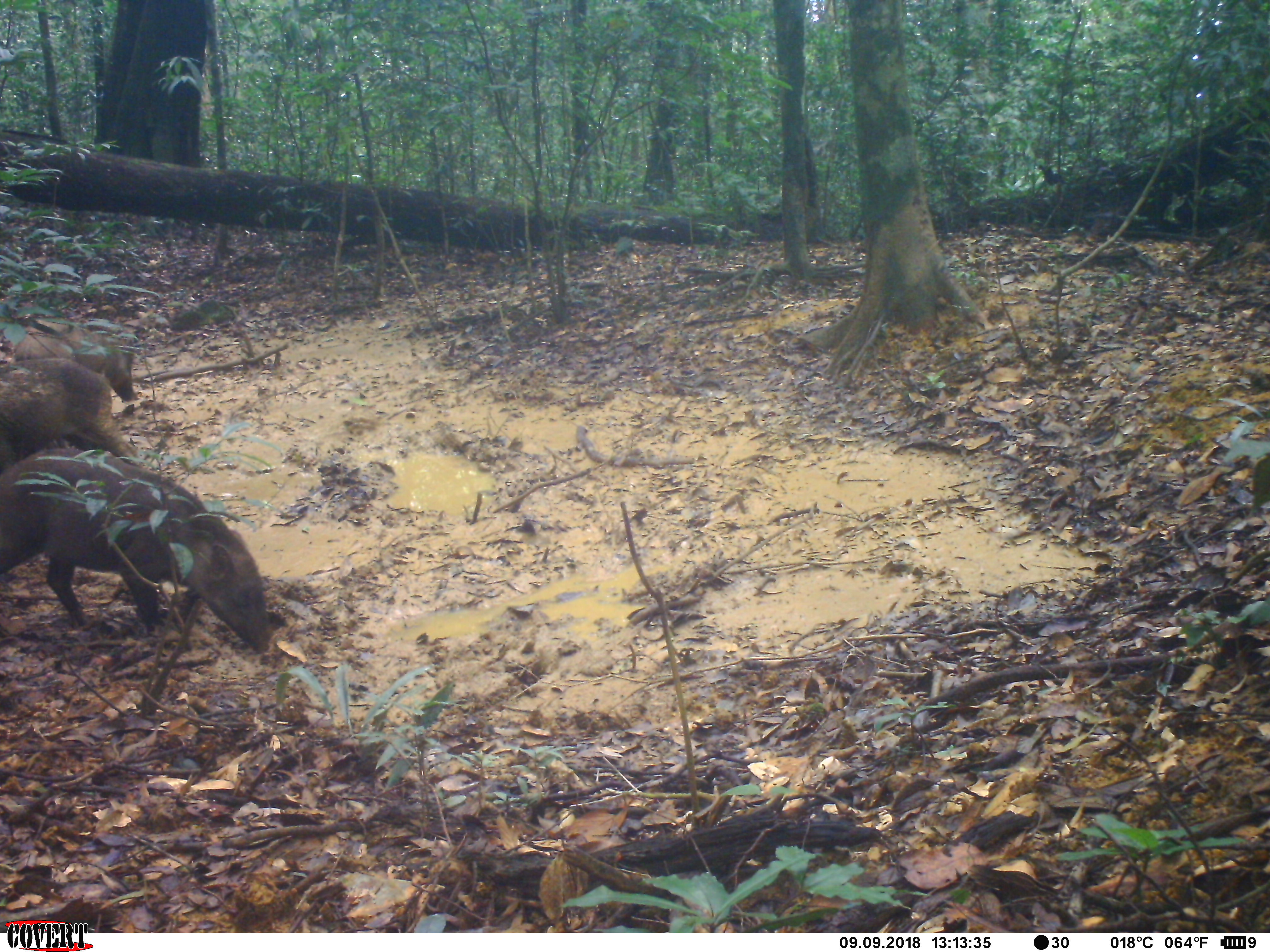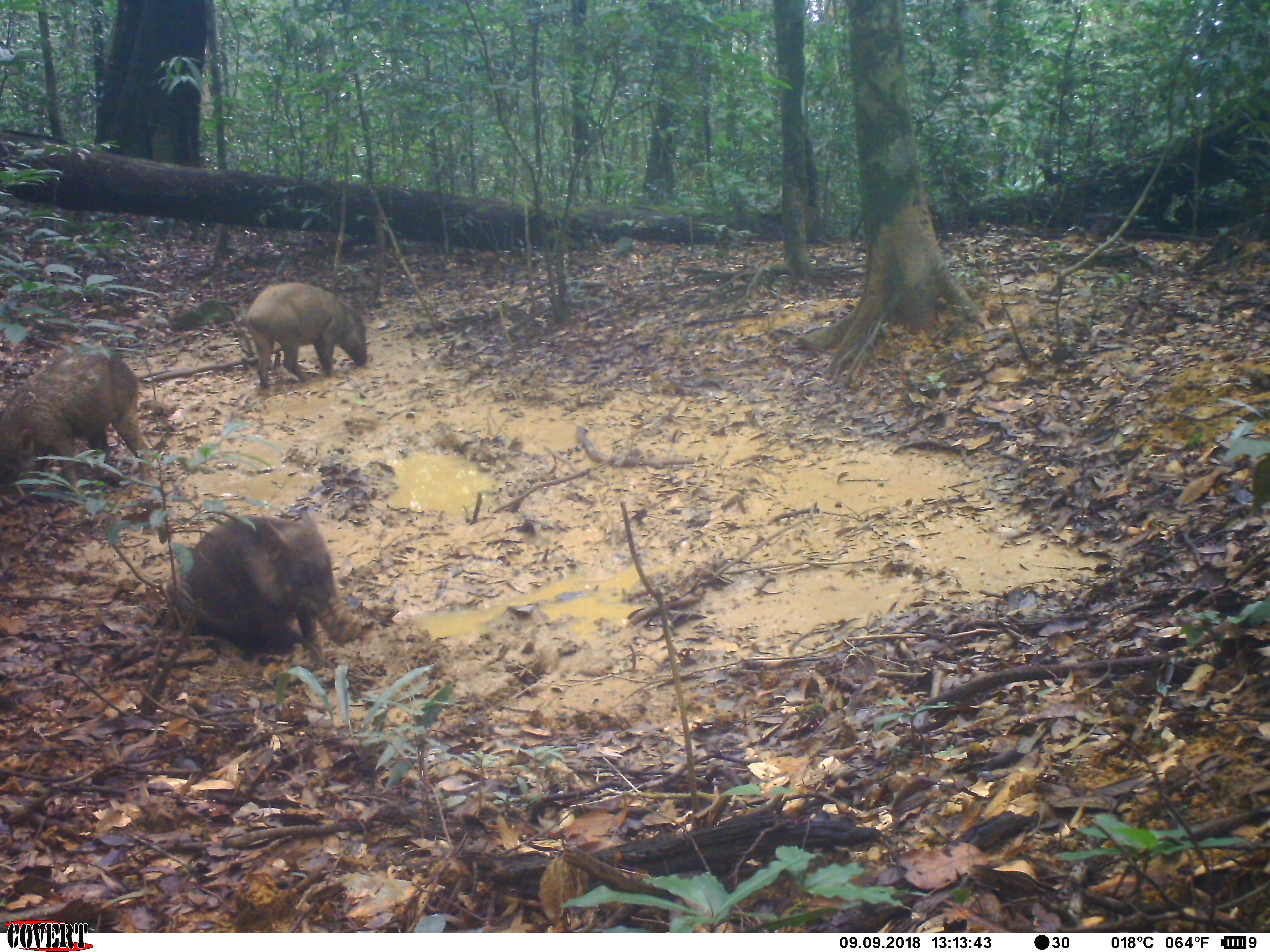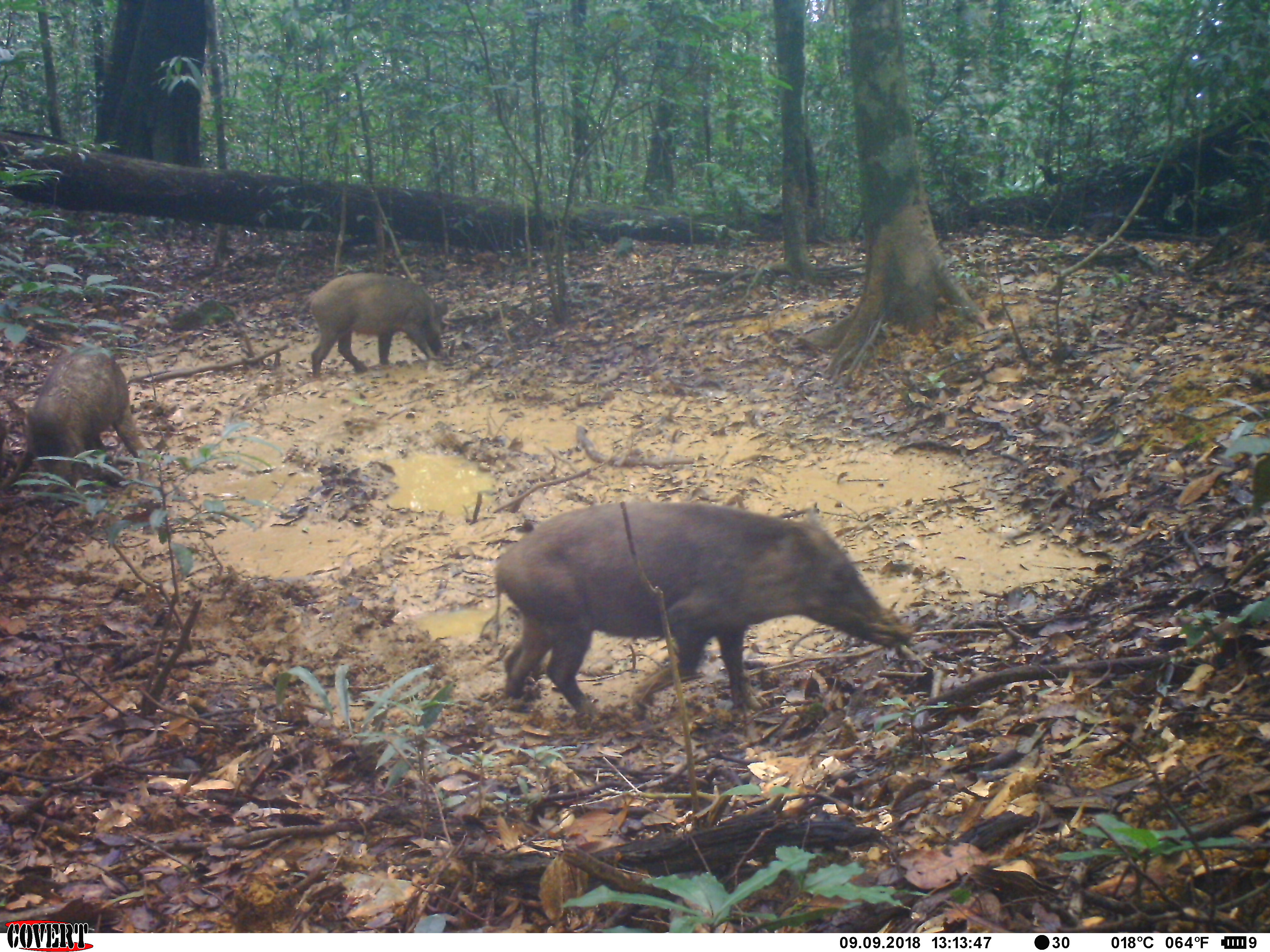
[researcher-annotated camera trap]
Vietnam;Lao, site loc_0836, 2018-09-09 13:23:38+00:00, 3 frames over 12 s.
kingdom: Animalia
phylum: Chordata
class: Mammalia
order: Artiodactyla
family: Suidae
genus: Sus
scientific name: Sus scrofa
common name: eurasian wild pig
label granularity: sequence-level